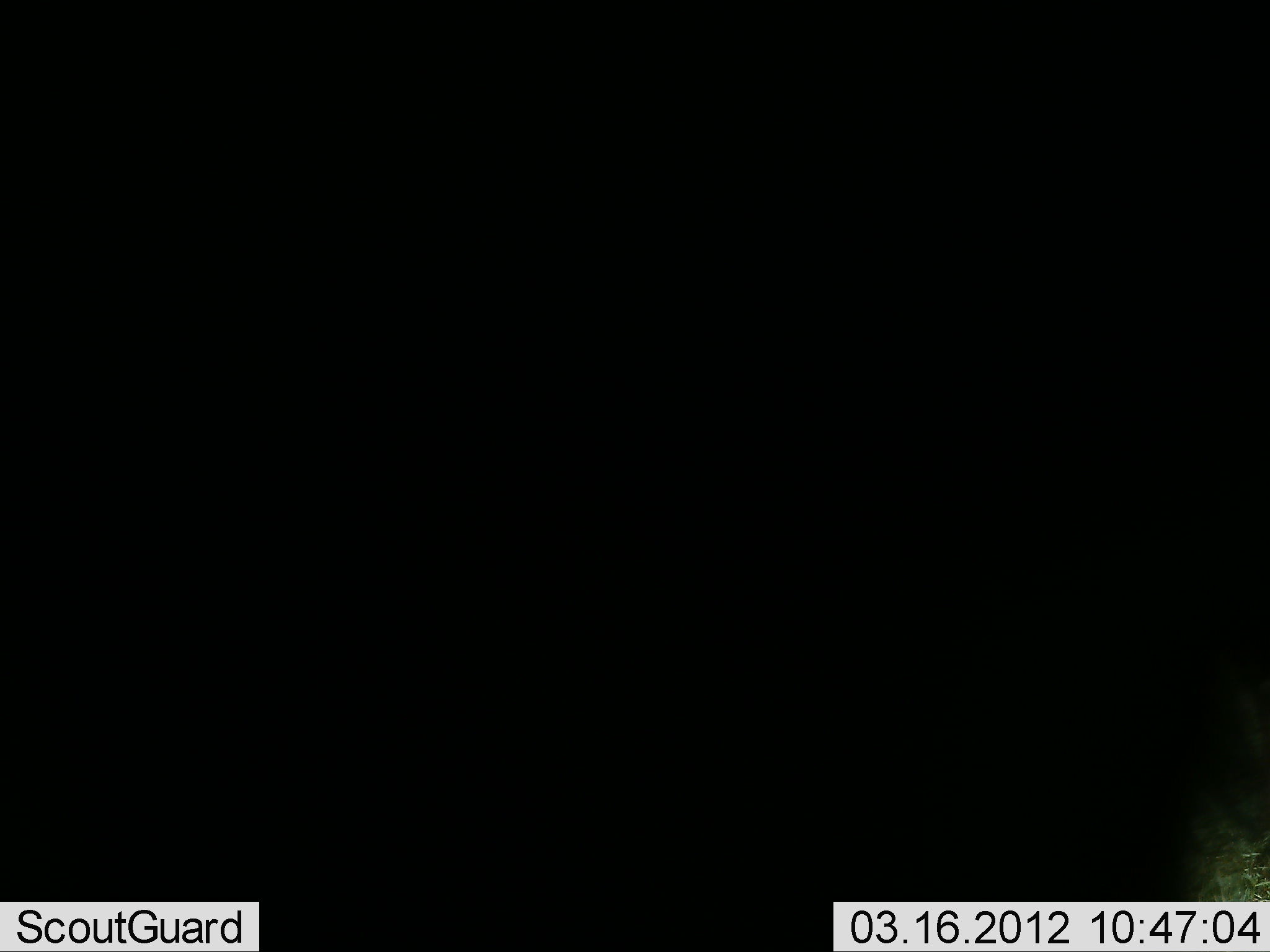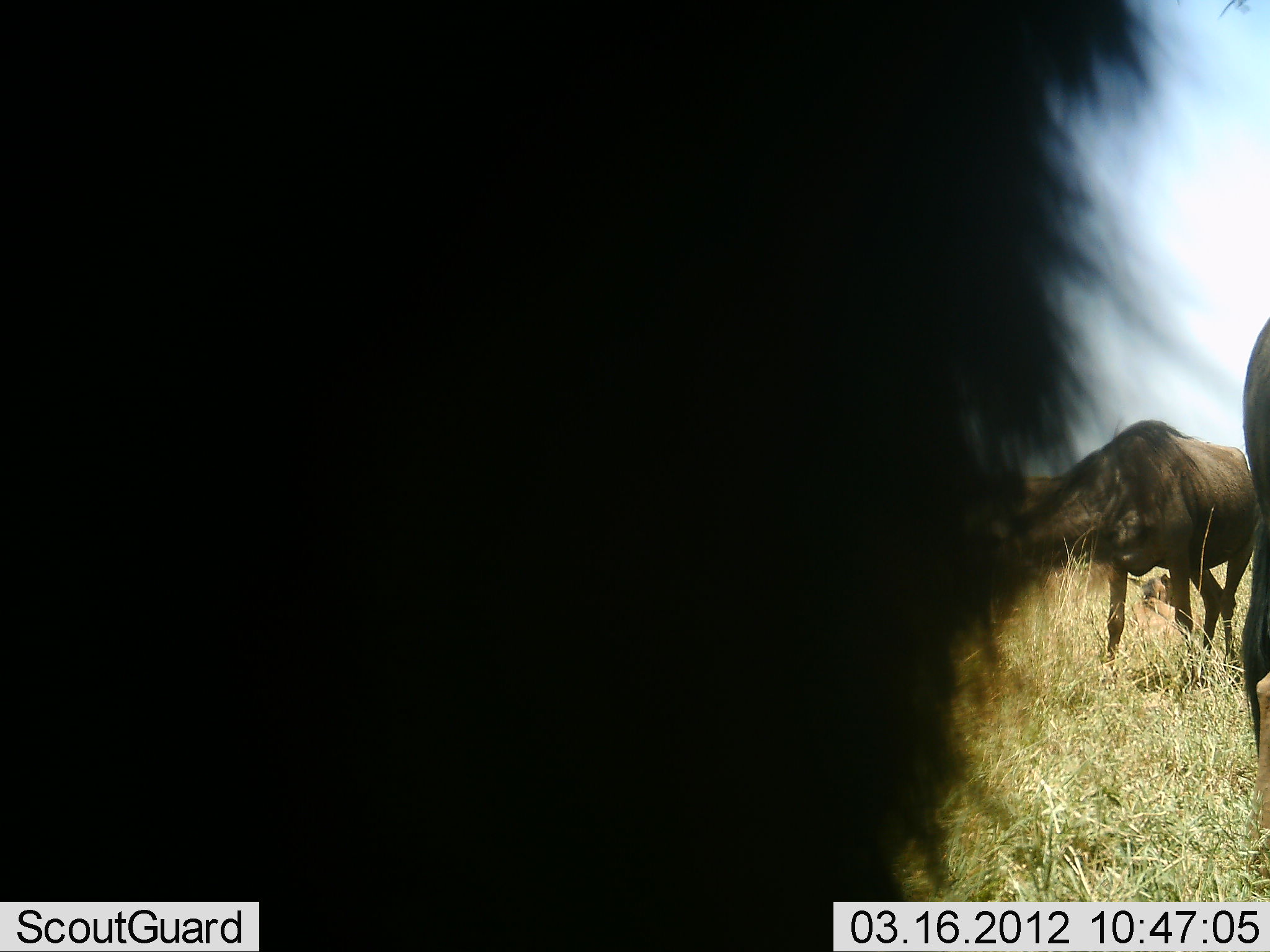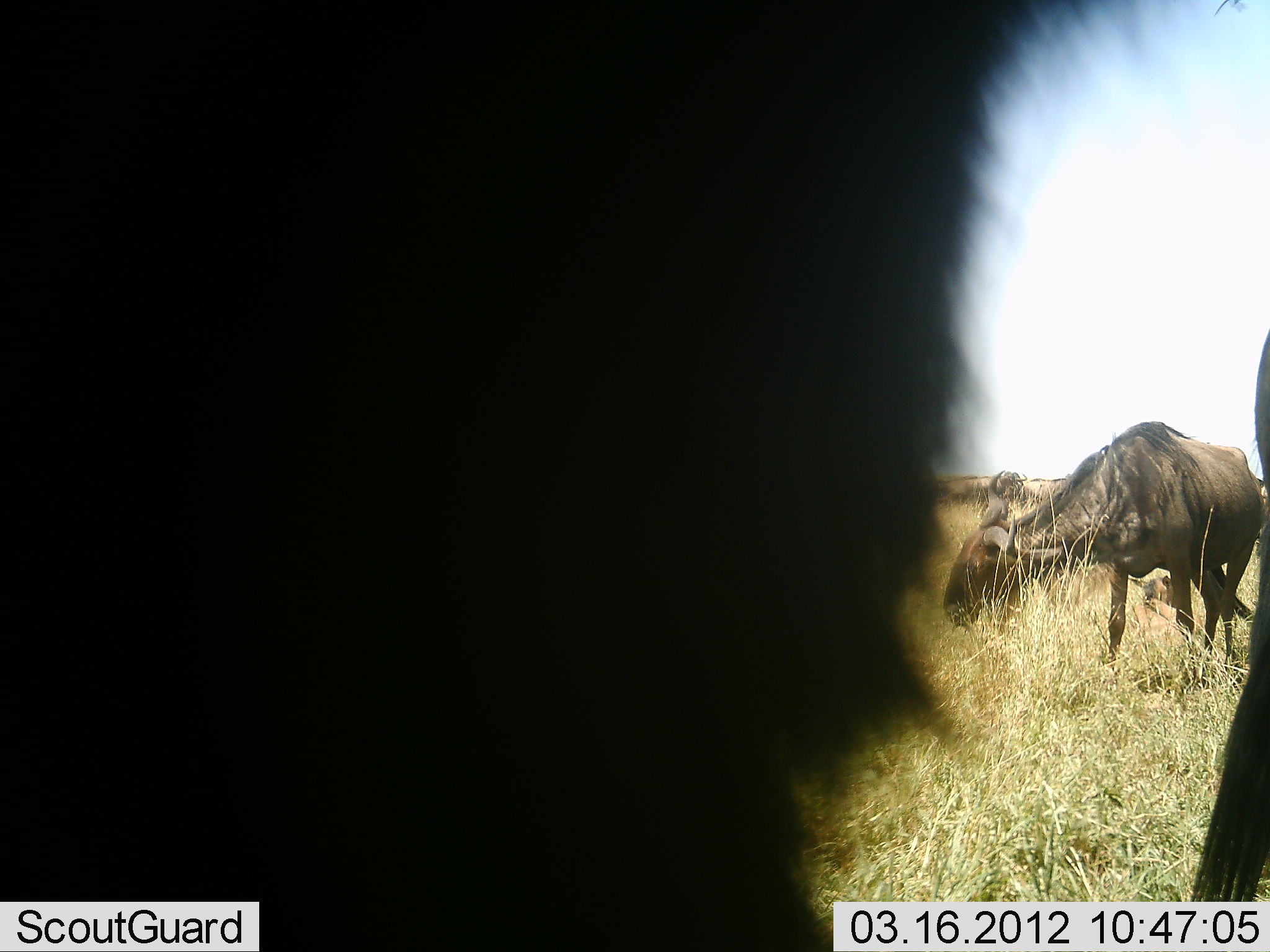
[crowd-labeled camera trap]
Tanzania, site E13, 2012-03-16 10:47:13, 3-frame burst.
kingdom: Animalia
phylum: Chordata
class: Mammalia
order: Artiodactyla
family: Bovidae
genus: Connochaetes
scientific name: Connochaetes taurinus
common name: blue wildebeest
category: wildebeest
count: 3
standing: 43%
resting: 7%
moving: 14%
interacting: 0%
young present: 0%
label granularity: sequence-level